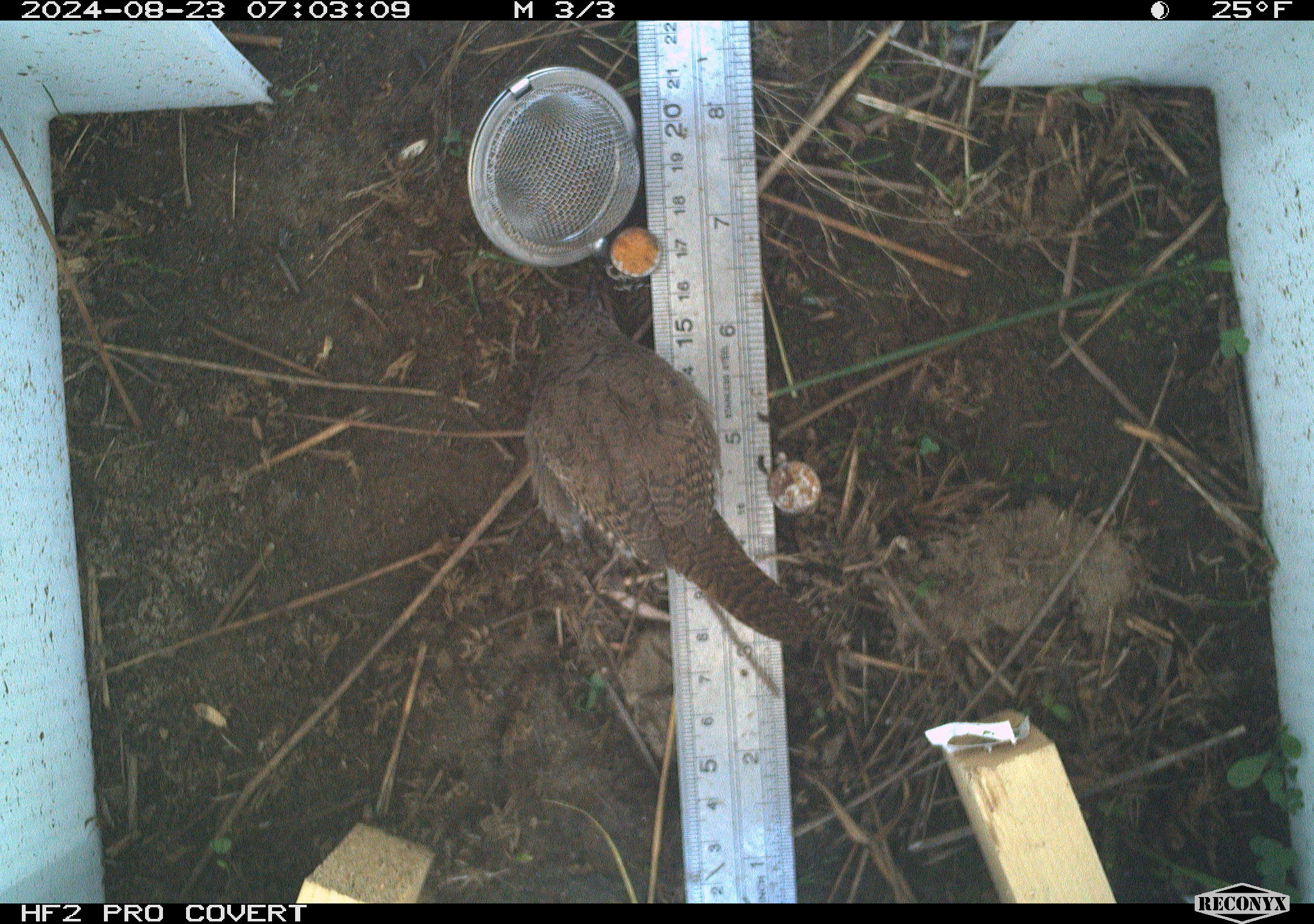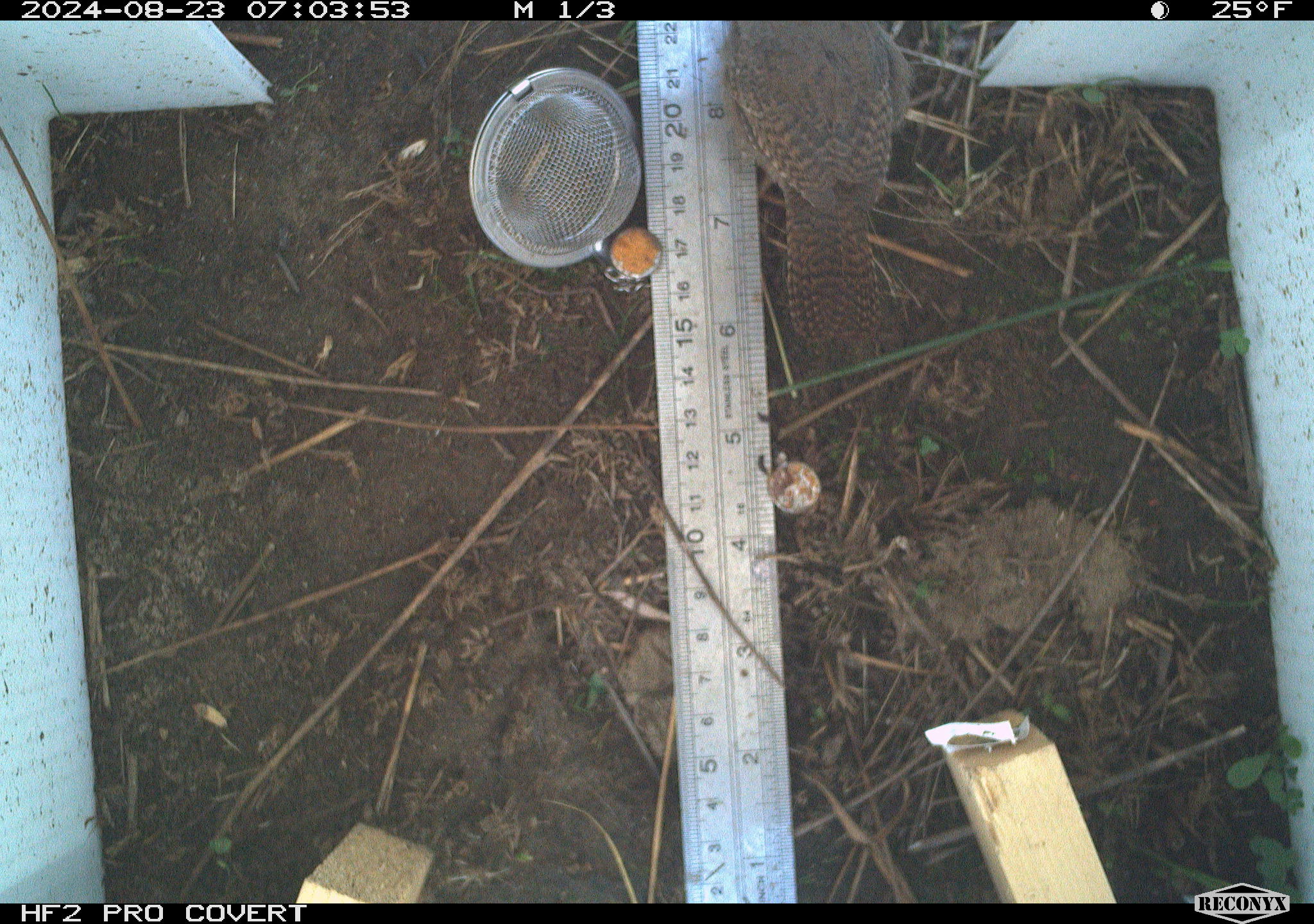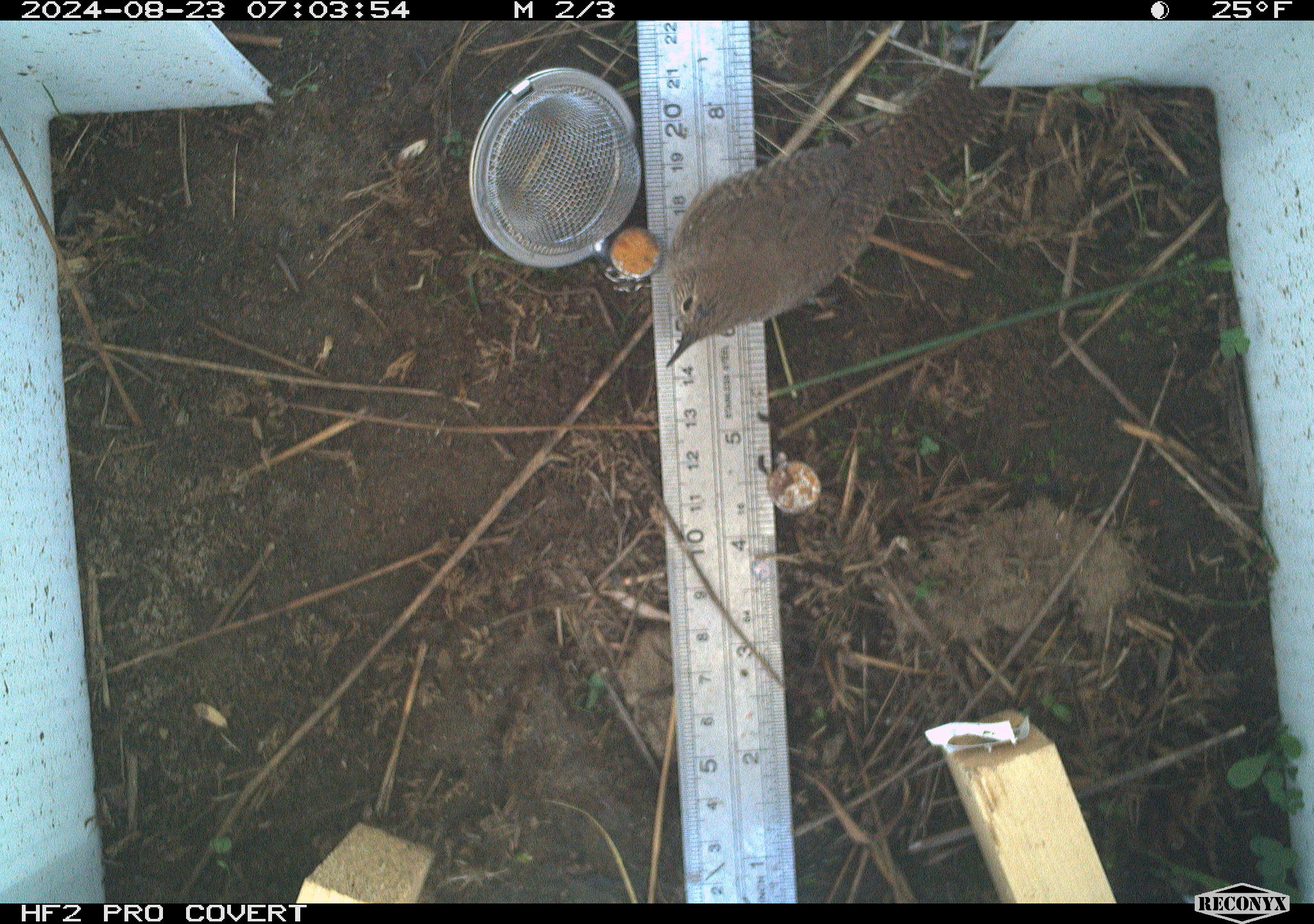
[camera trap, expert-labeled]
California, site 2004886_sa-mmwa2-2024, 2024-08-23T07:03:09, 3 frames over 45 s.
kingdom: Animalia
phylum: Chordata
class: Aves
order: Passeriformes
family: Troglodytidae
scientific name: Troglodytidae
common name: wren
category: troglodytidae family